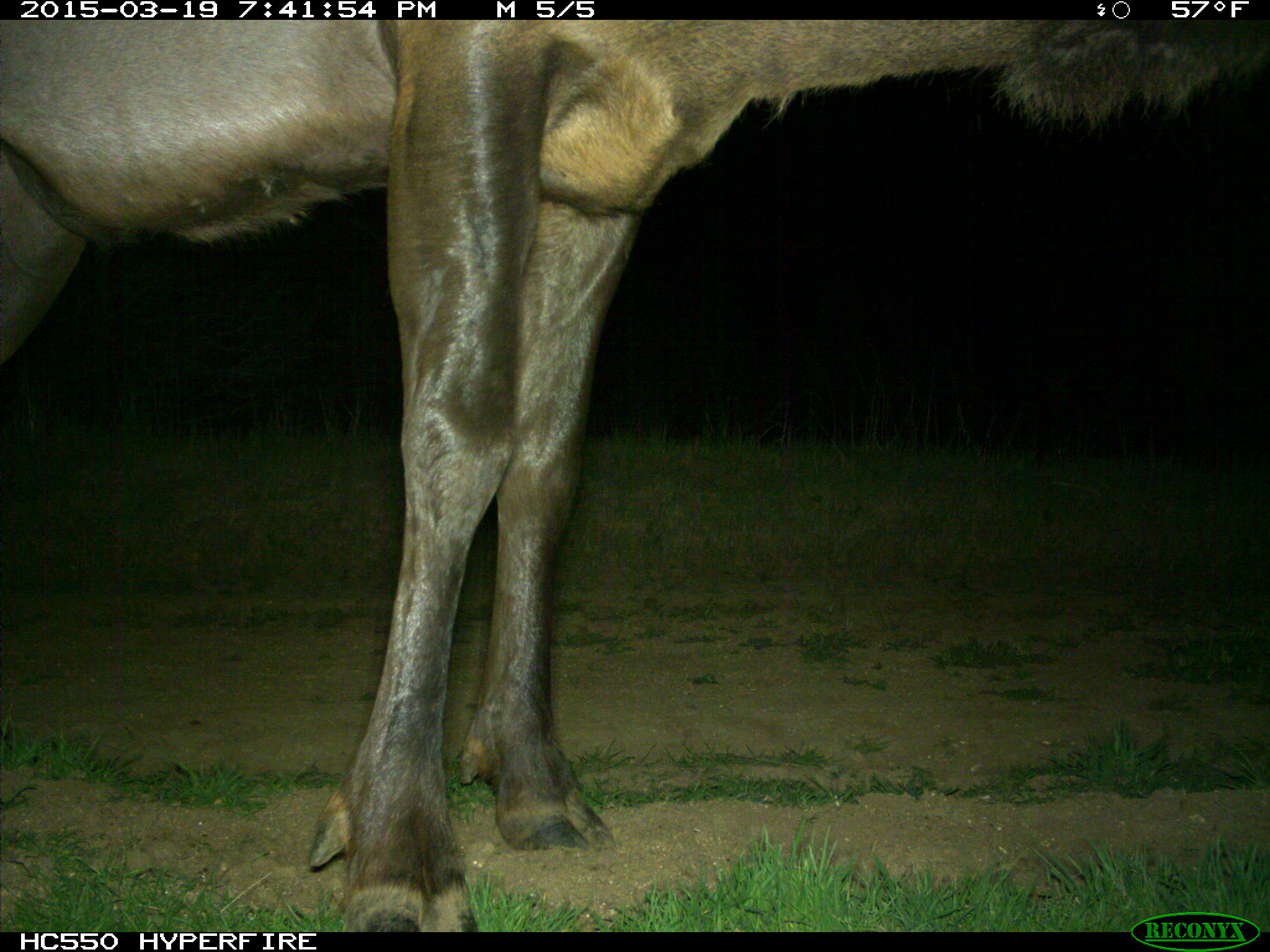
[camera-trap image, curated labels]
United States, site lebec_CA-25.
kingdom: Animalia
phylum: Chordata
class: Mammalia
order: Artiodactyla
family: Cervidae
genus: Cervus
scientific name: Cervus canadensis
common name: elk